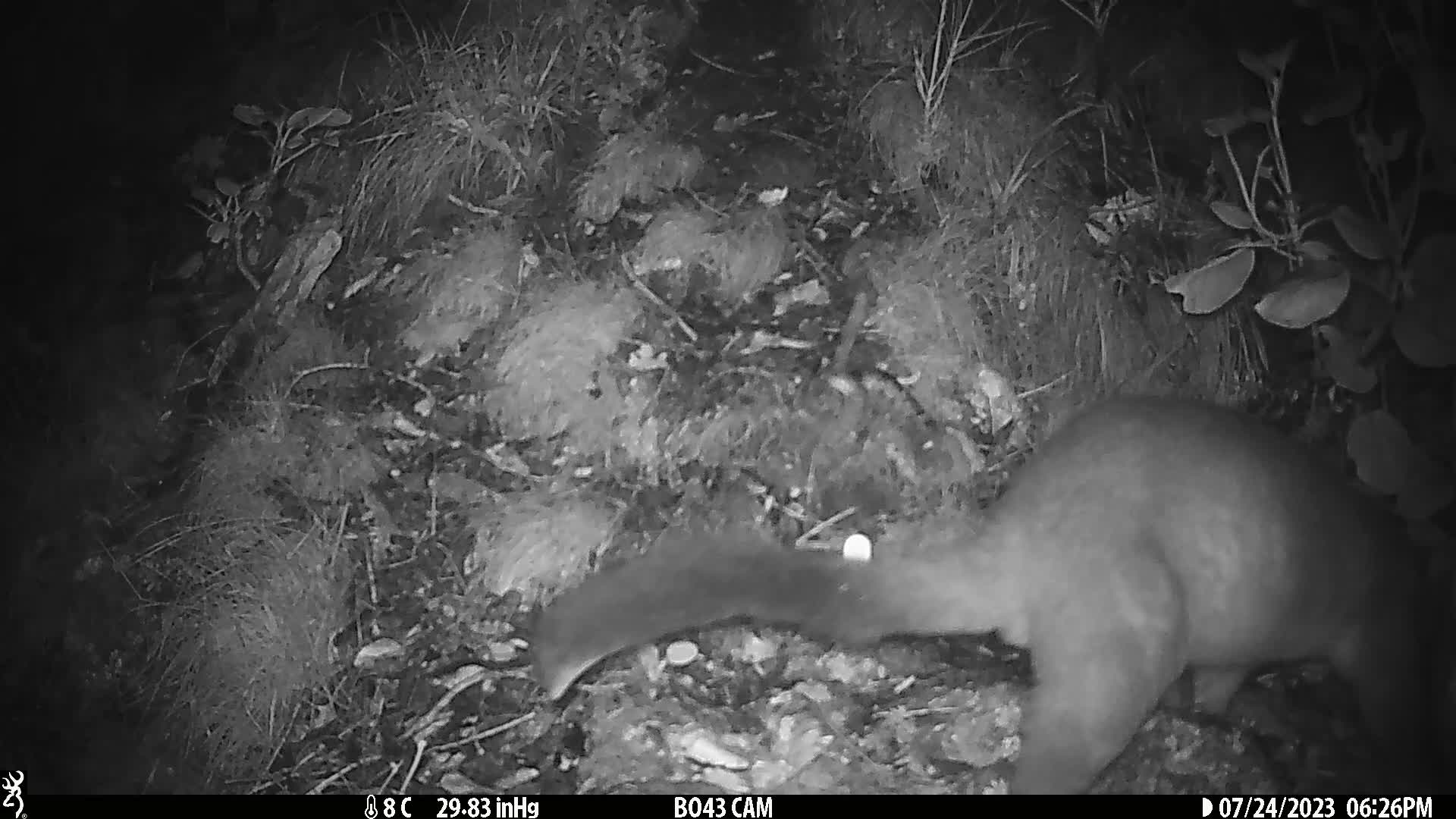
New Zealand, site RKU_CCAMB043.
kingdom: Animalia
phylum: Chordata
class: Mammalia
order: Diprotodontia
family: Phalangeridae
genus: Trichosurus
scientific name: Trichosurus vulpecula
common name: common brushtail possum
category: possum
Possum (common brushtail possum) (Trichosurus vulpecula).